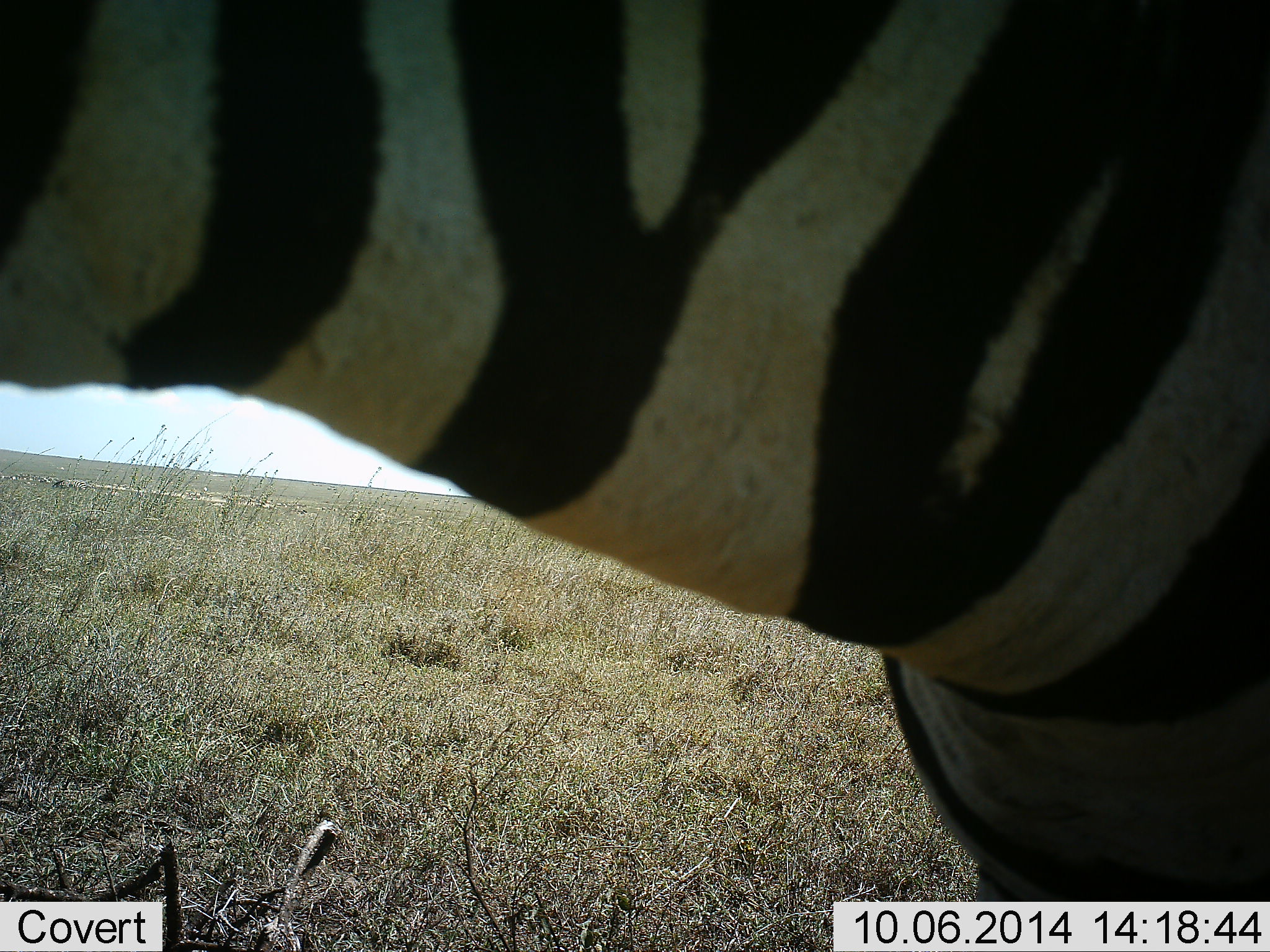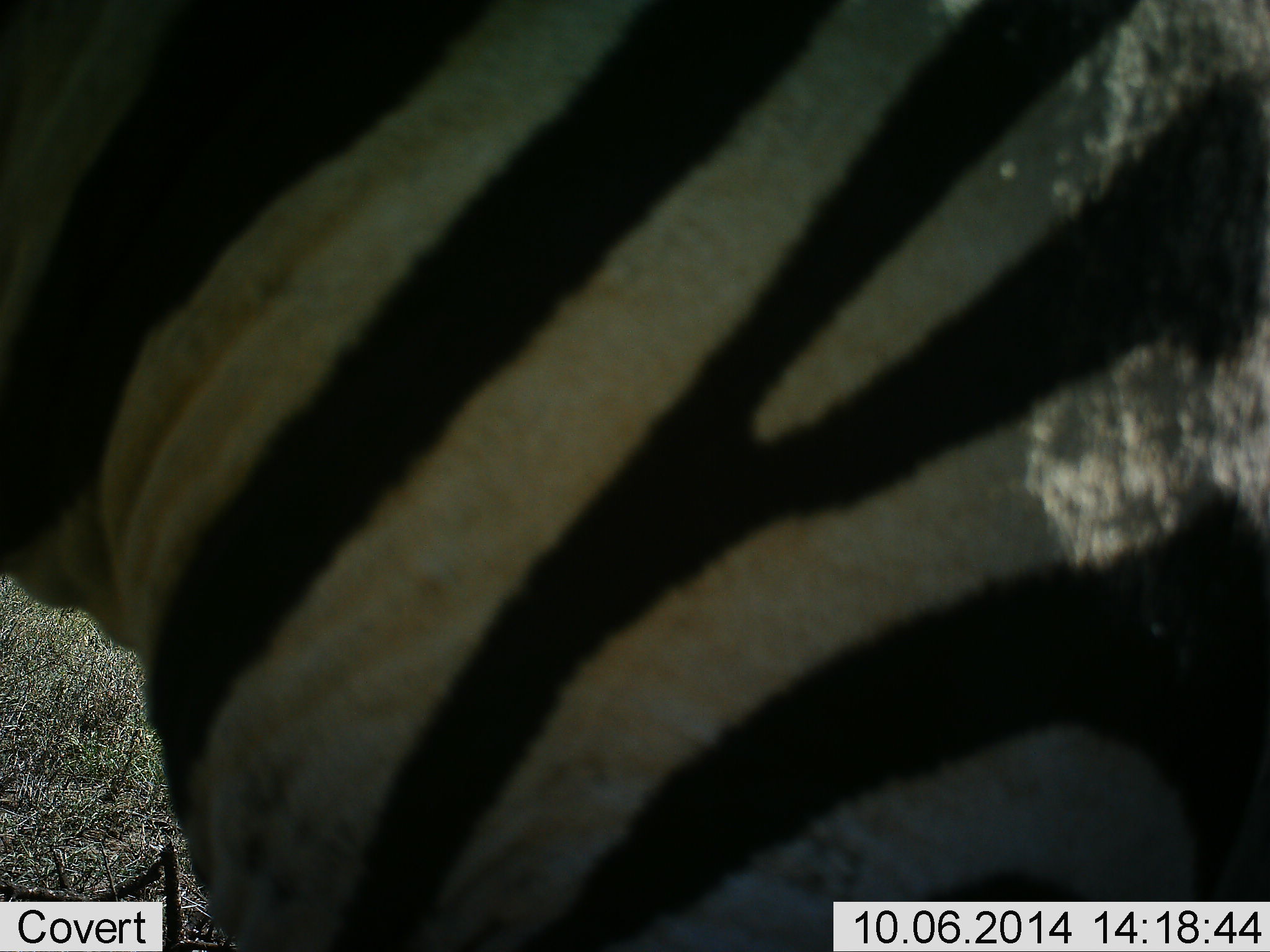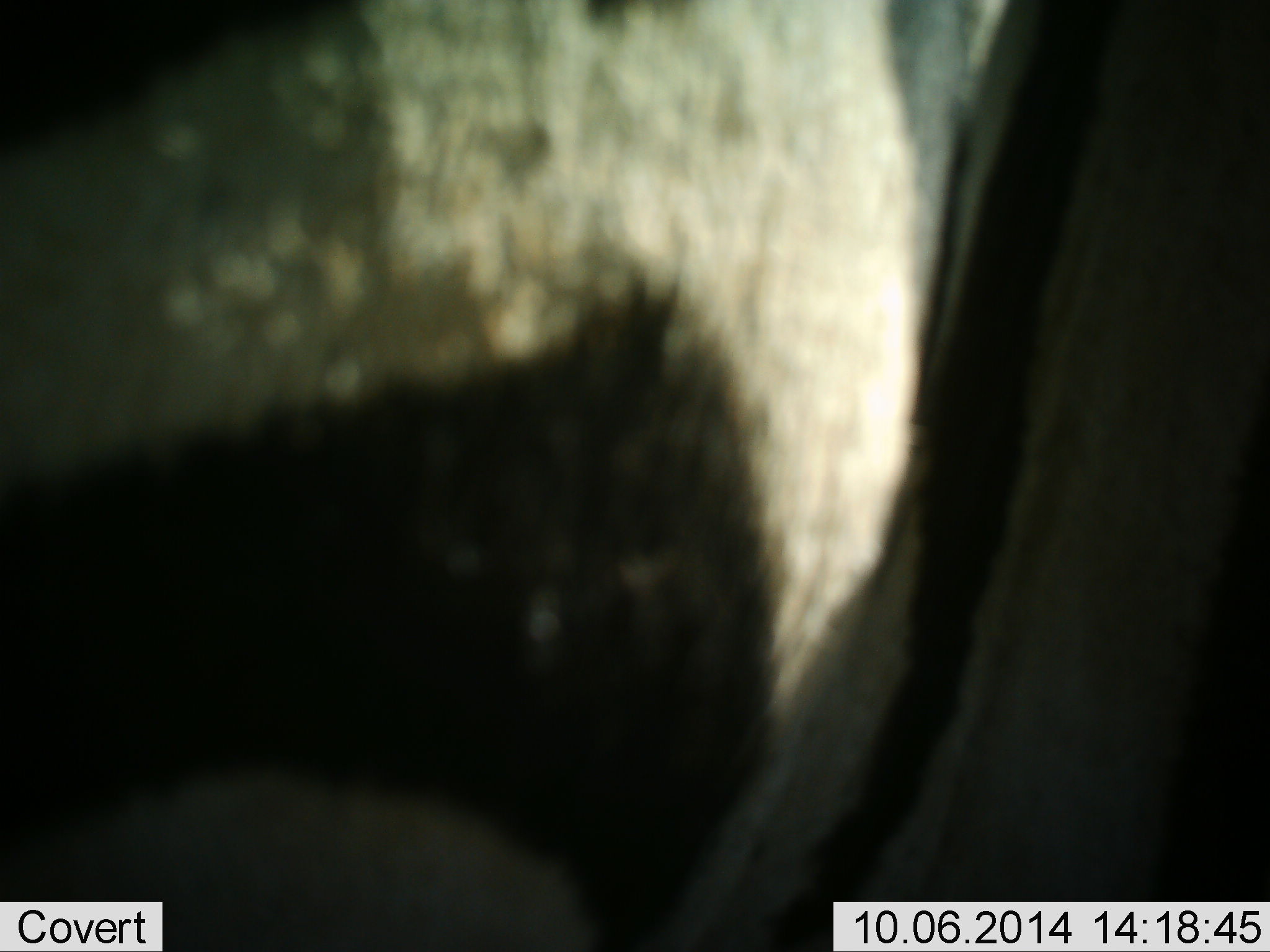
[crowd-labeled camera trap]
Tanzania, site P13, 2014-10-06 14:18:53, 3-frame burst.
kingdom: Animalia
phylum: Chordata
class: Mammalia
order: Perissodactyla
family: Equidae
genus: Equus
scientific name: Equus quagga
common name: plains zebra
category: zebra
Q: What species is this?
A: Zebra (plains zebra) (Equus quagga).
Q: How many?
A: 1.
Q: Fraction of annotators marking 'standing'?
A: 60%.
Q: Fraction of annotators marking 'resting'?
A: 0%.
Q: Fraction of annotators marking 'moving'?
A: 40%.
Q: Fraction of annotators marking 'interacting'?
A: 0%.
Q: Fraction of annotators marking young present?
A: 0%.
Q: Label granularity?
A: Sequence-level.